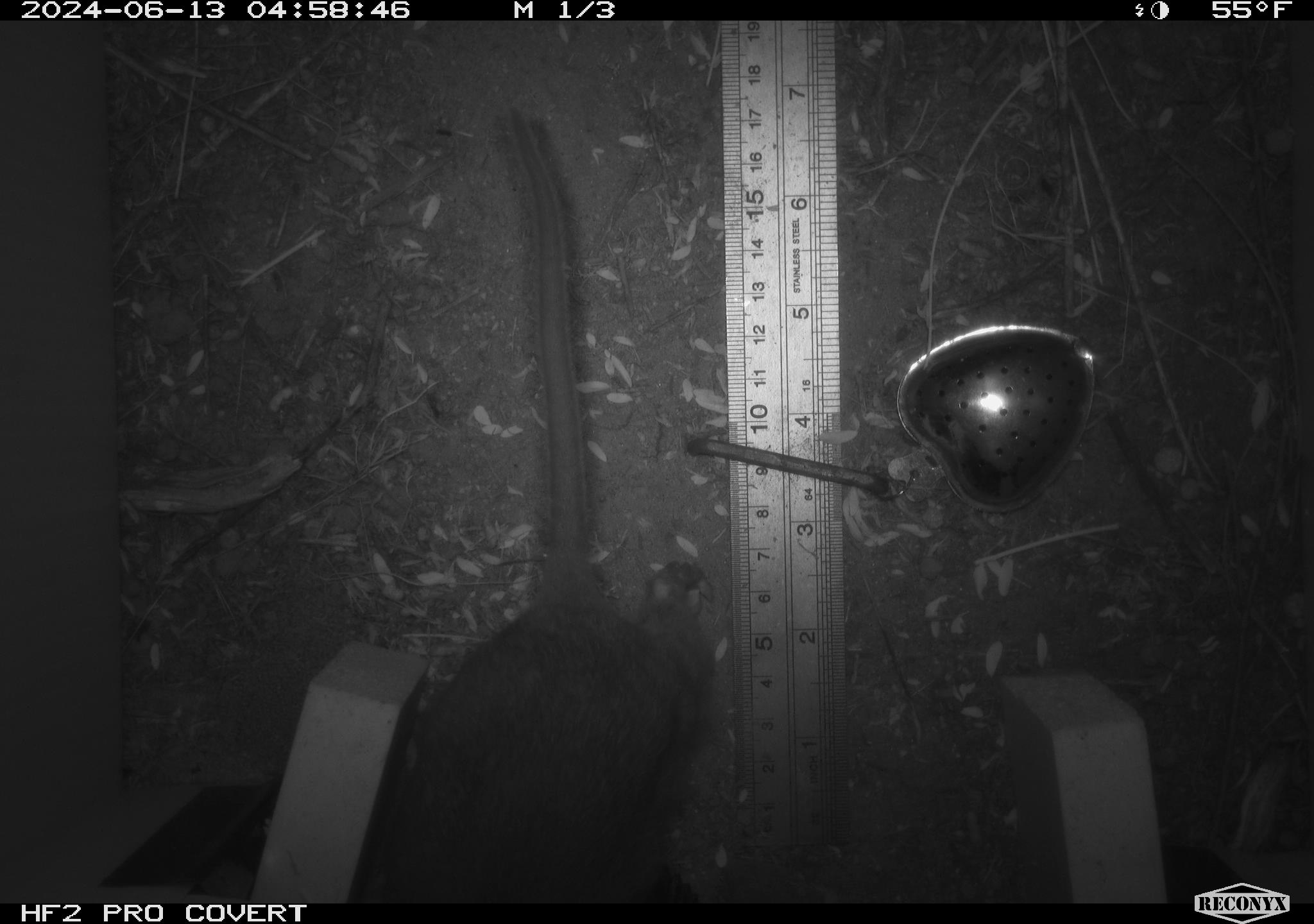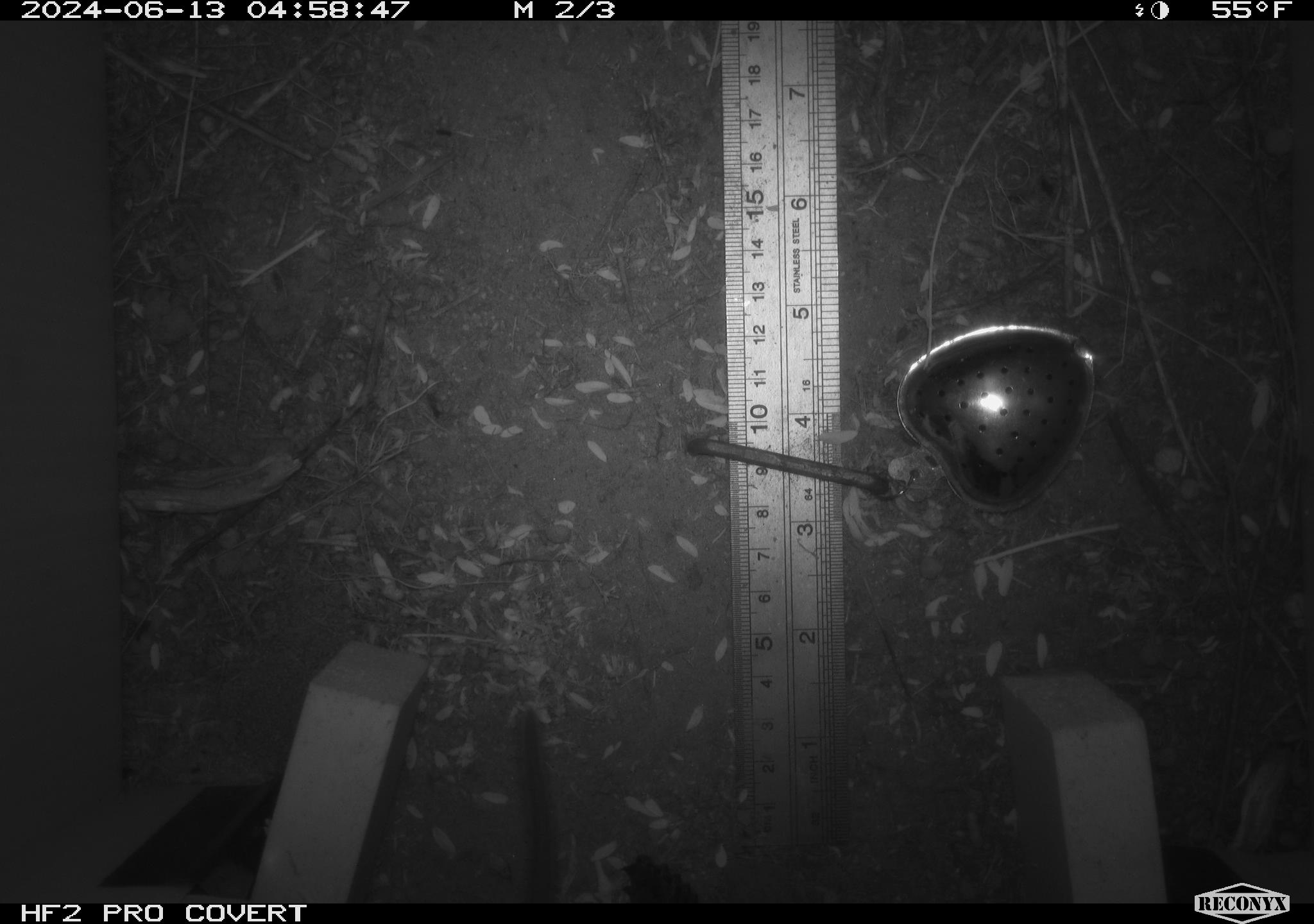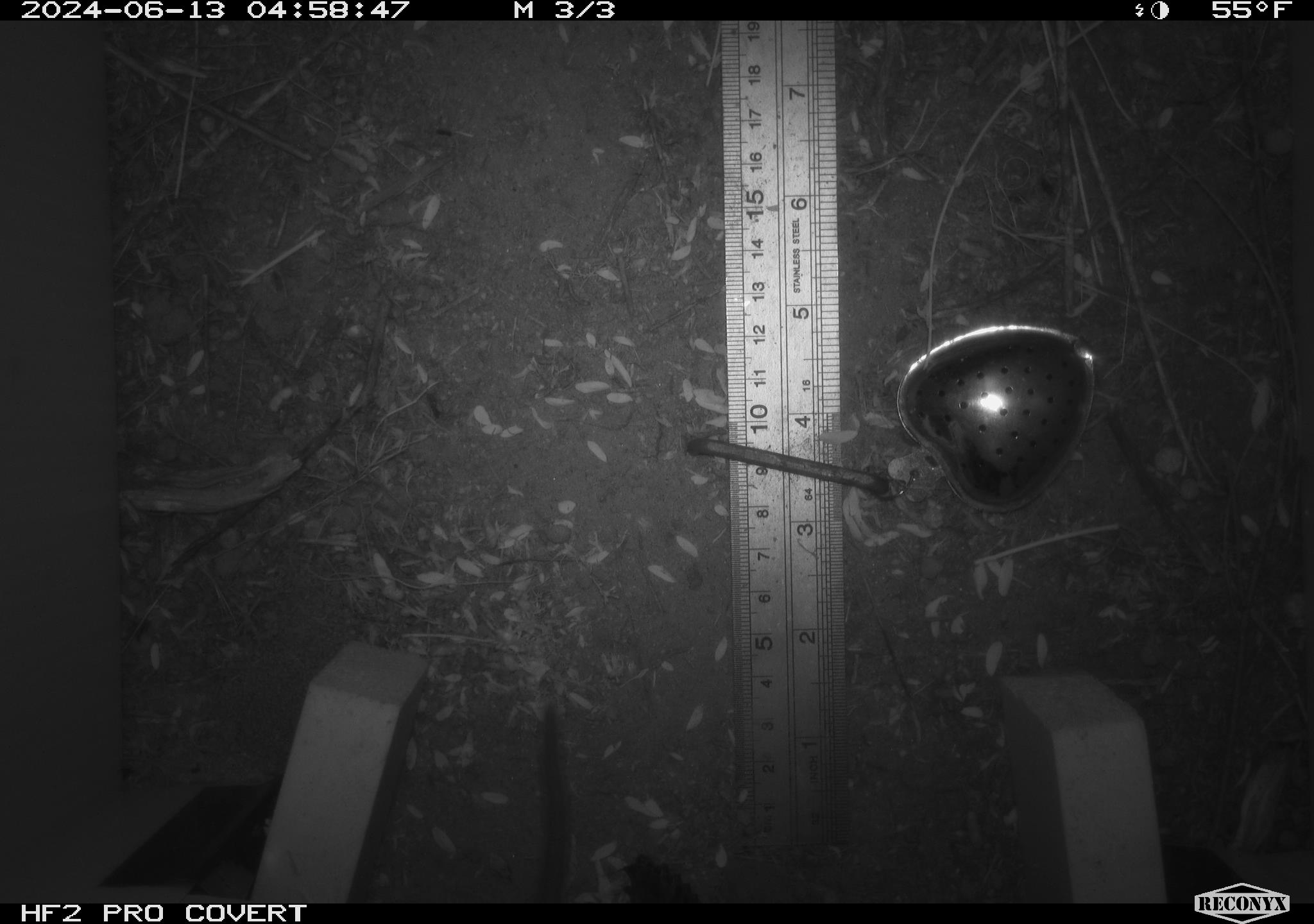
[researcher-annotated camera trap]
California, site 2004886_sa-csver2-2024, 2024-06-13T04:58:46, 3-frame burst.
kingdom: Animalia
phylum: Chordata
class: Mammalia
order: Rodentia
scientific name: Rodentia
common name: rodent